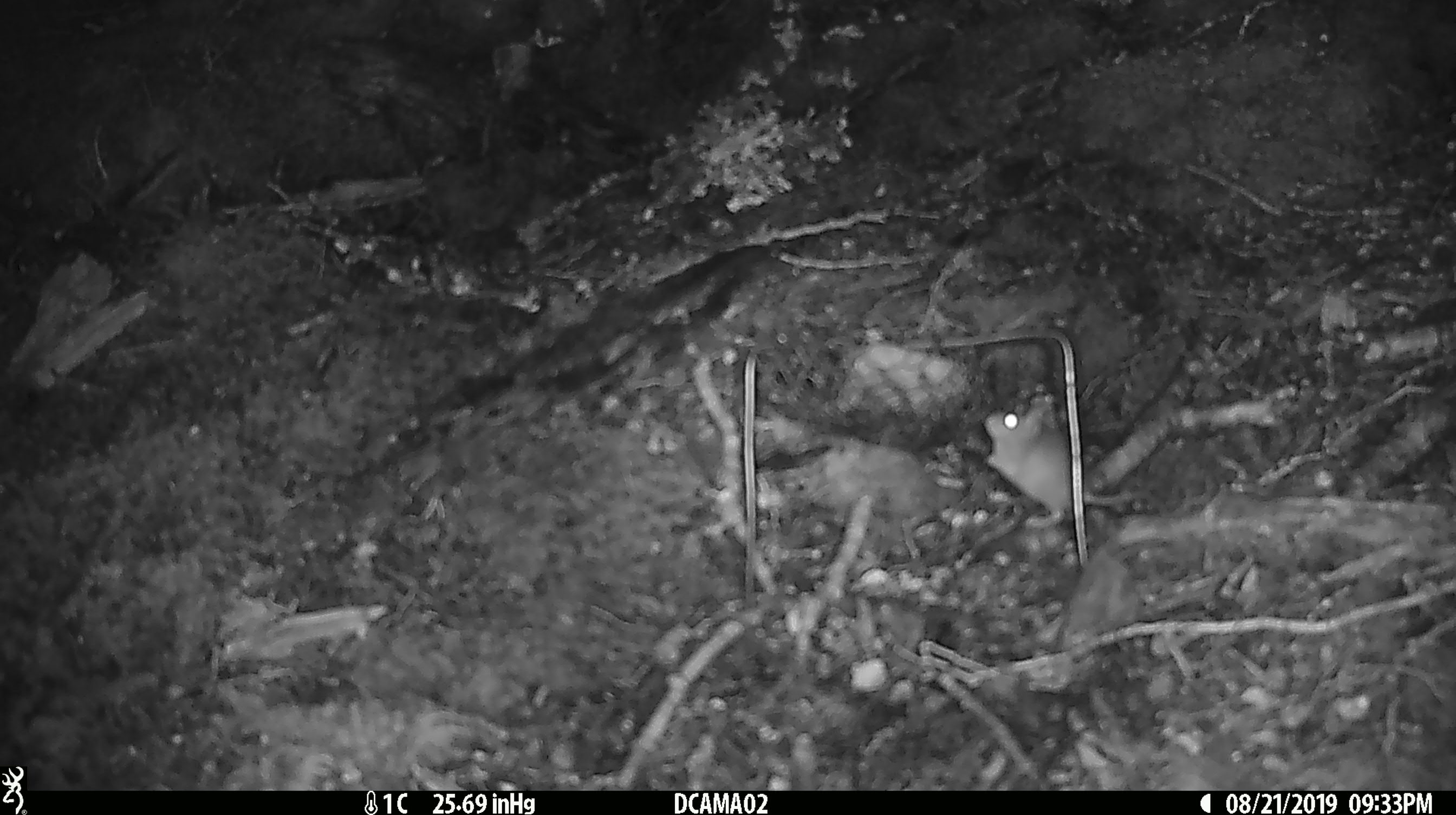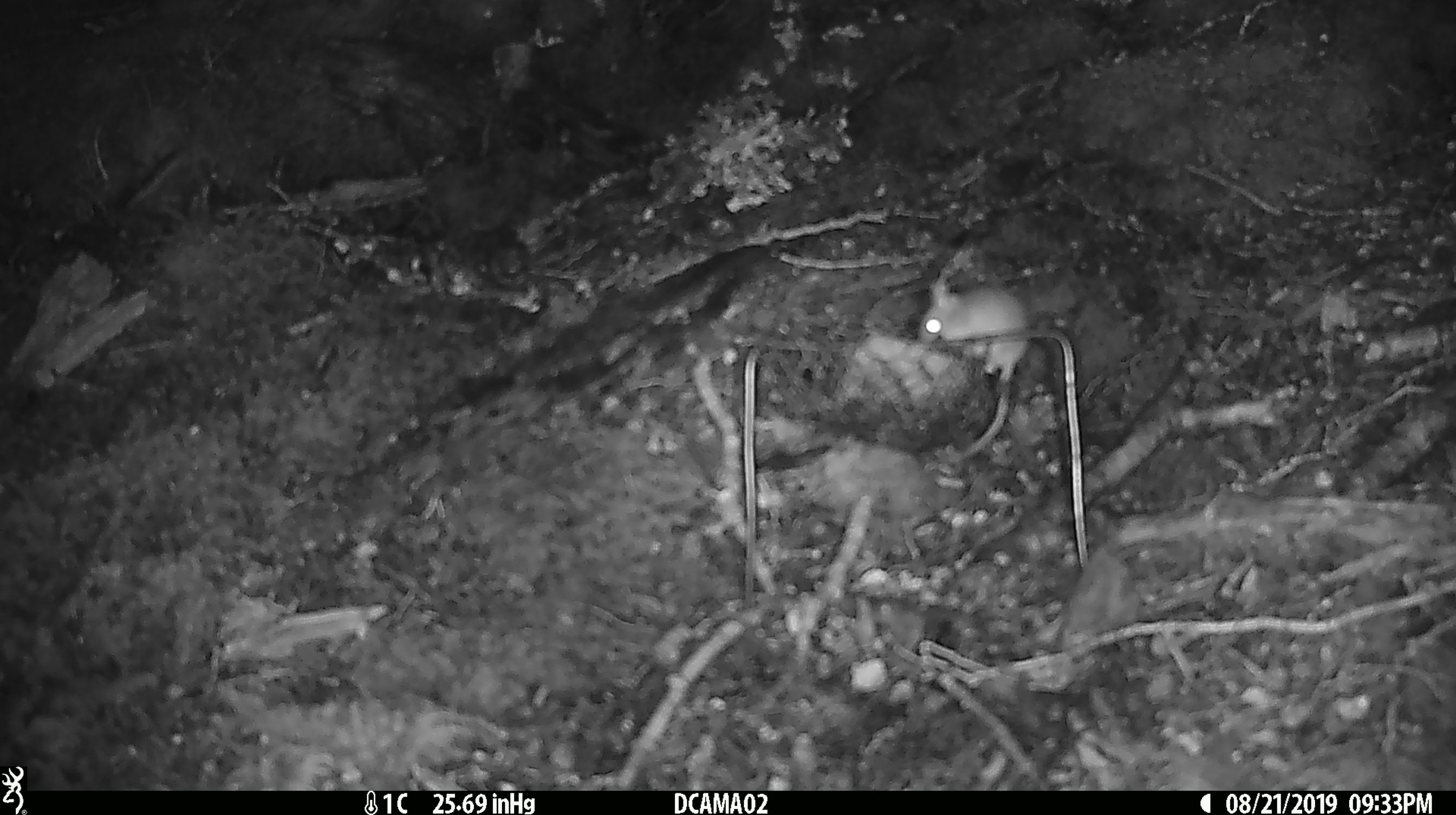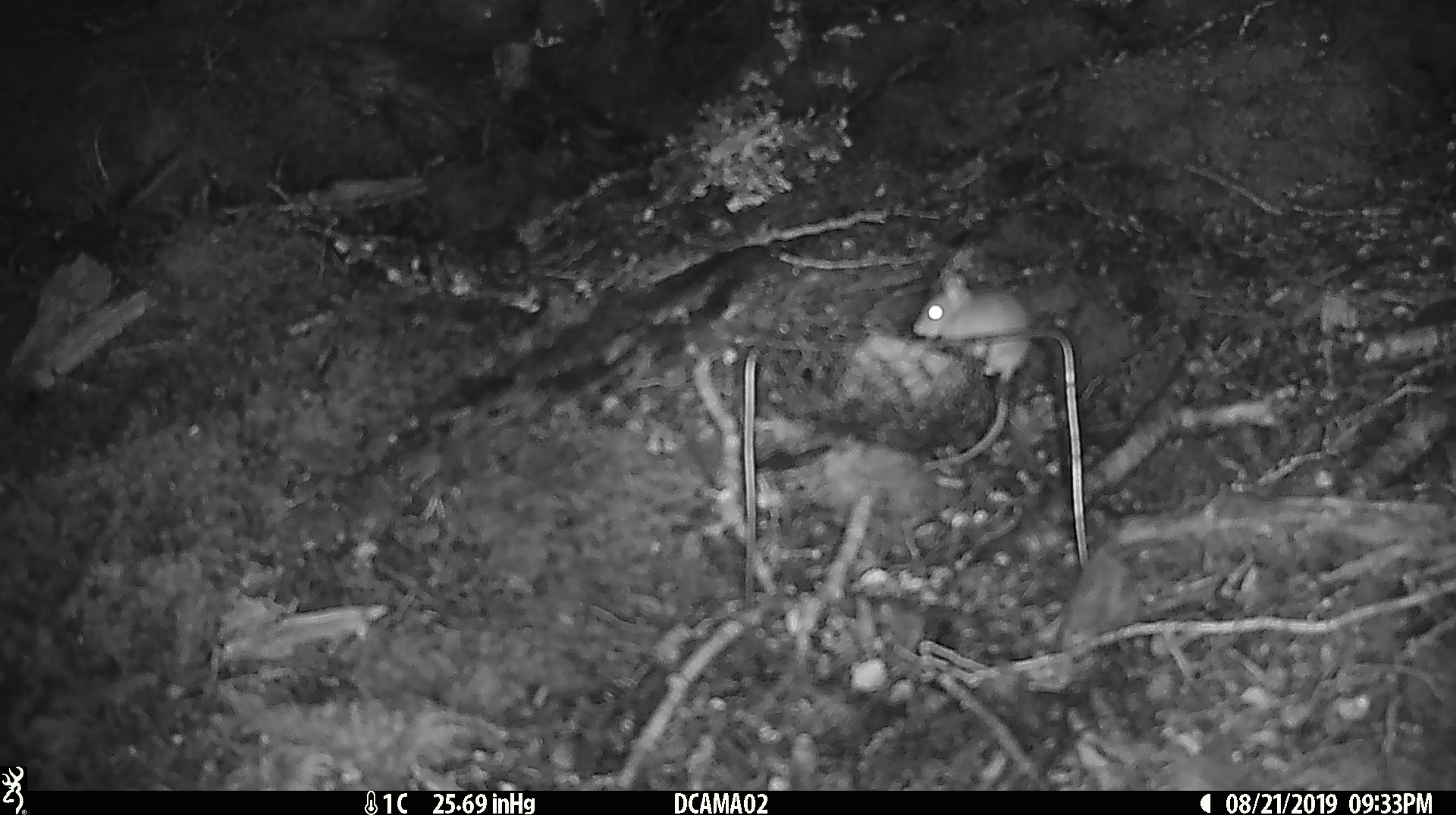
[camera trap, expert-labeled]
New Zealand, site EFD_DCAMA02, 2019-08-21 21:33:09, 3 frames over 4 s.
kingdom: Animalia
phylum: Chordata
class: Mammalia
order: Rodentia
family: Muridae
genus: Mus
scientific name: Mus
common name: mouse